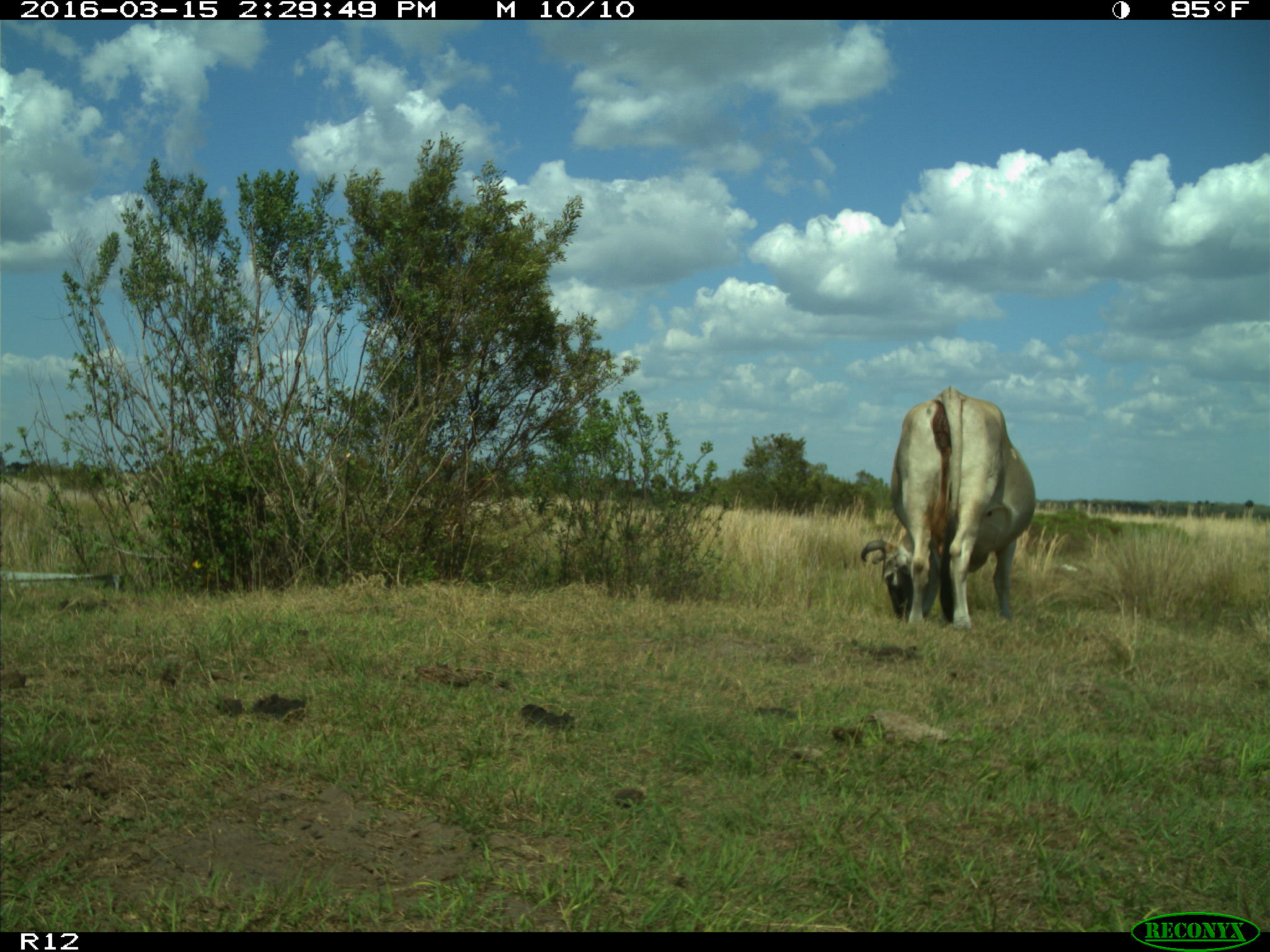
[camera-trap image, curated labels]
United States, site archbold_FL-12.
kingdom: Animalia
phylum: Chordata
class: Mammalia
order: Artiodactyla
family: Bovidae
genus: Bos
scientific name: Bos taurus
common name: domestic cow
Bos taurus (domestic cow).